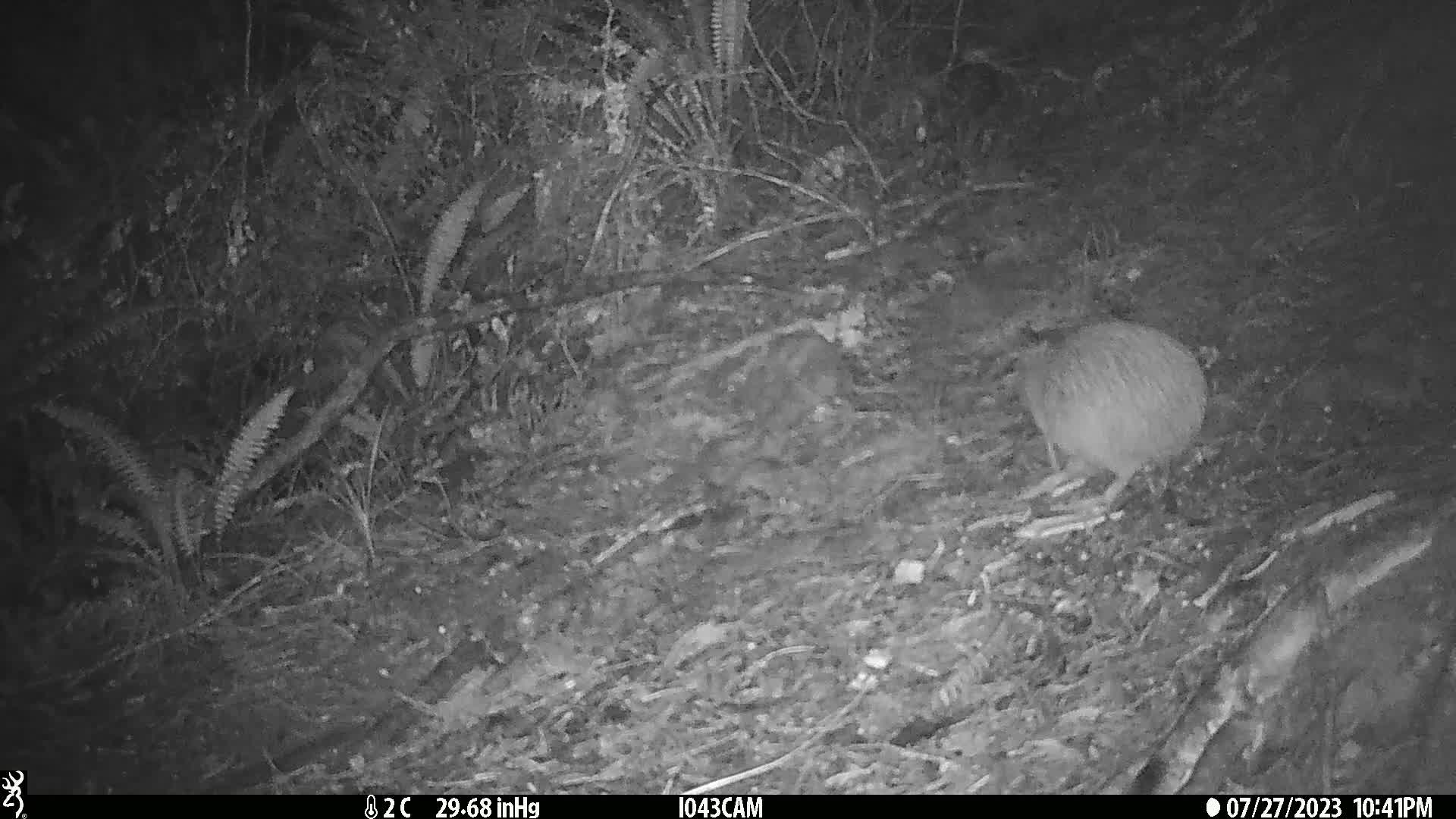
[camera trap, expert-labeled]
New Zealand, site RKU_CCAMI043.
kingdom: Animalia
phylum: Chordata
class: Aves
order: Apterygiformes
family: Apterygidae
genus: Apteryx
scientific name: Apteryx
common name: kiwi